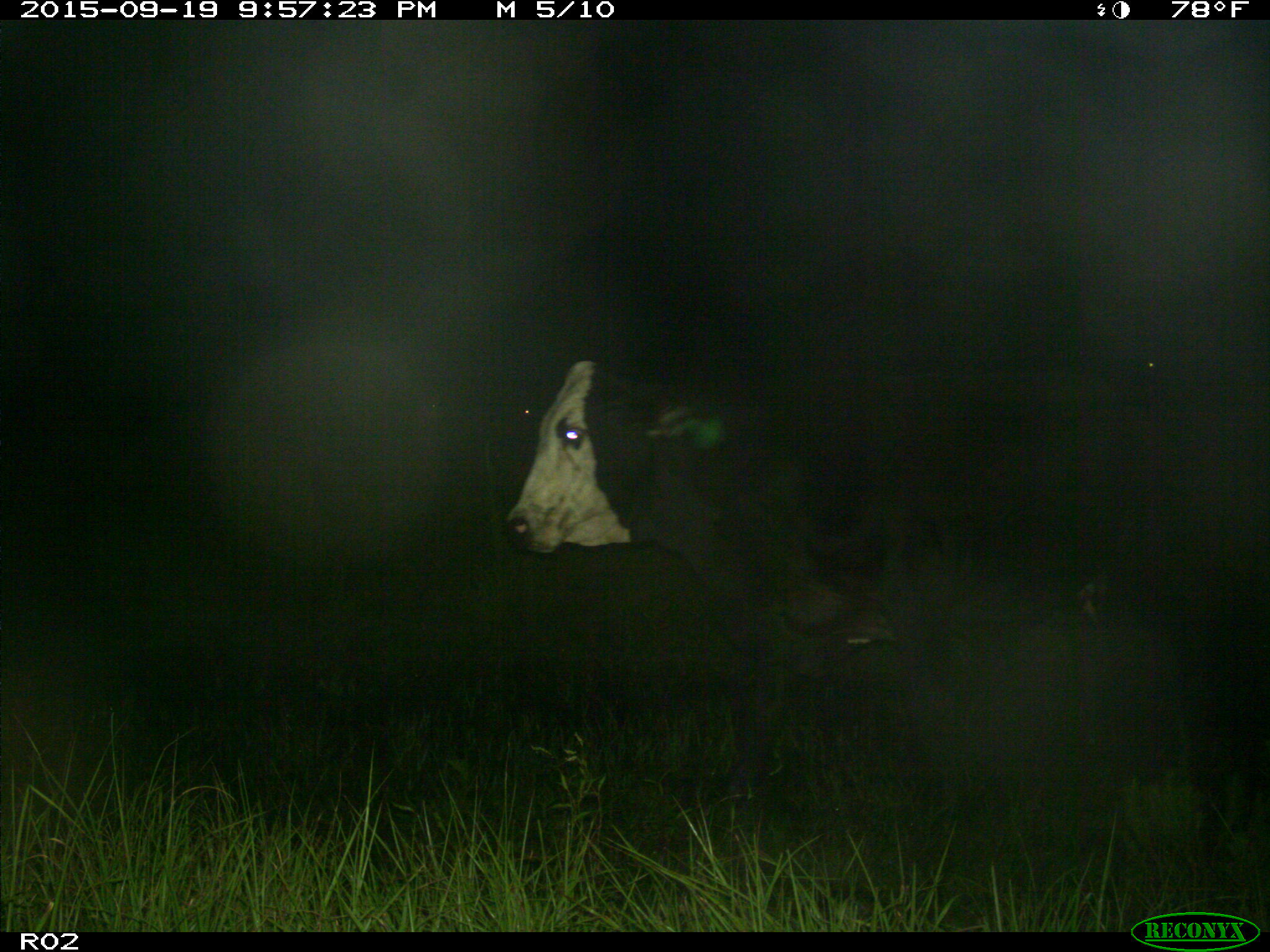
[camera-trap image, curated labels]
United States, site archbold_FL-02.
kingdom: Animalia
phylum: Chordata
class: Mammalia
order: Artiodactyla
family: Bovidae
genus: Bos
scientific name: Bos taurus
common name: domestic cow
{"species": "Bos taurus (domestic cow)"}